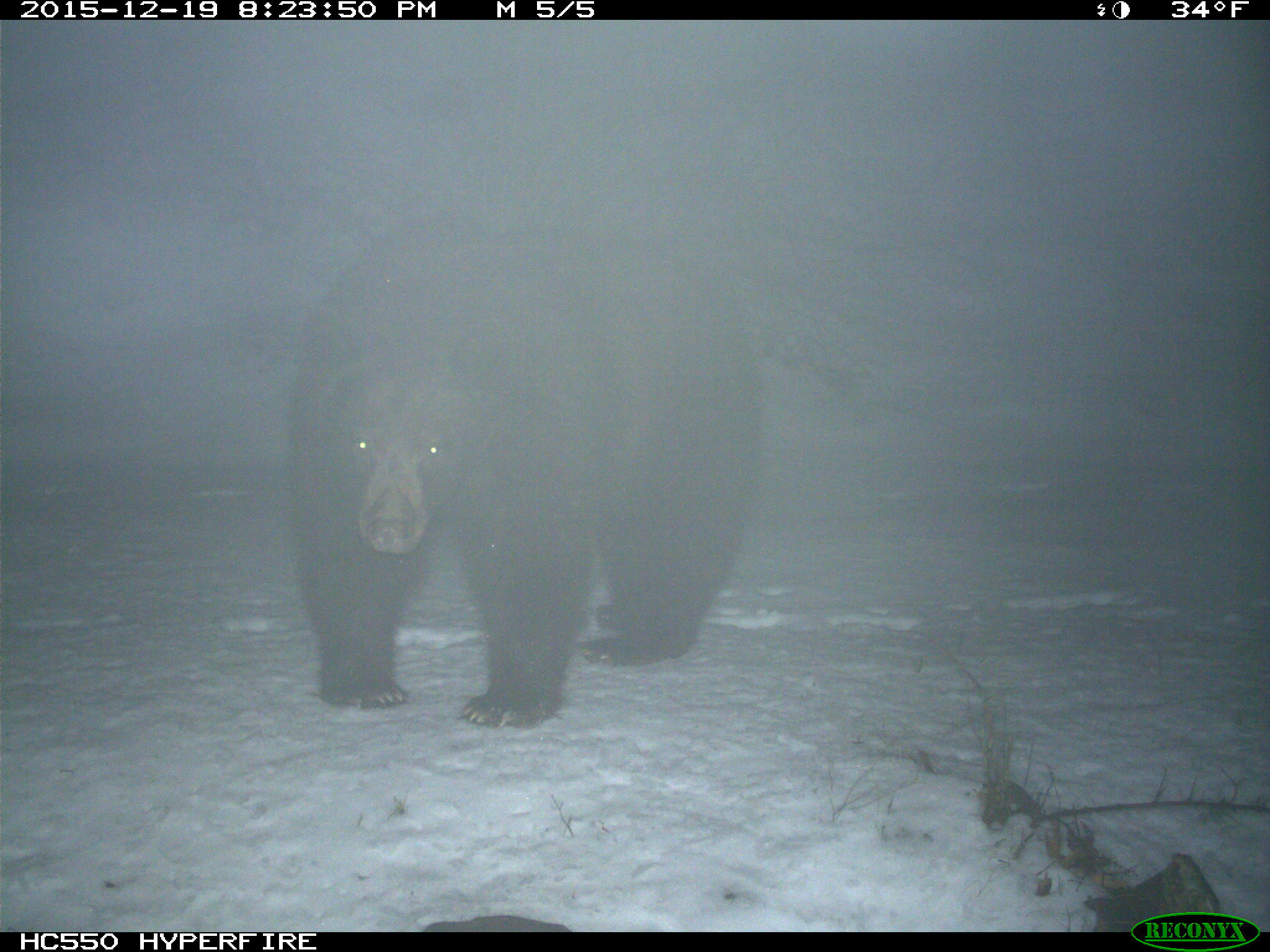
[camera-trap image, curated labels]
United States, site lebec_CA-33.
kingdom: Animalia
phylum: Chordata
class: Mammalia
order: Carnivora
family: Ursidae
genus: Ursus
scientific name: Ursus americanus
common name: american black bear